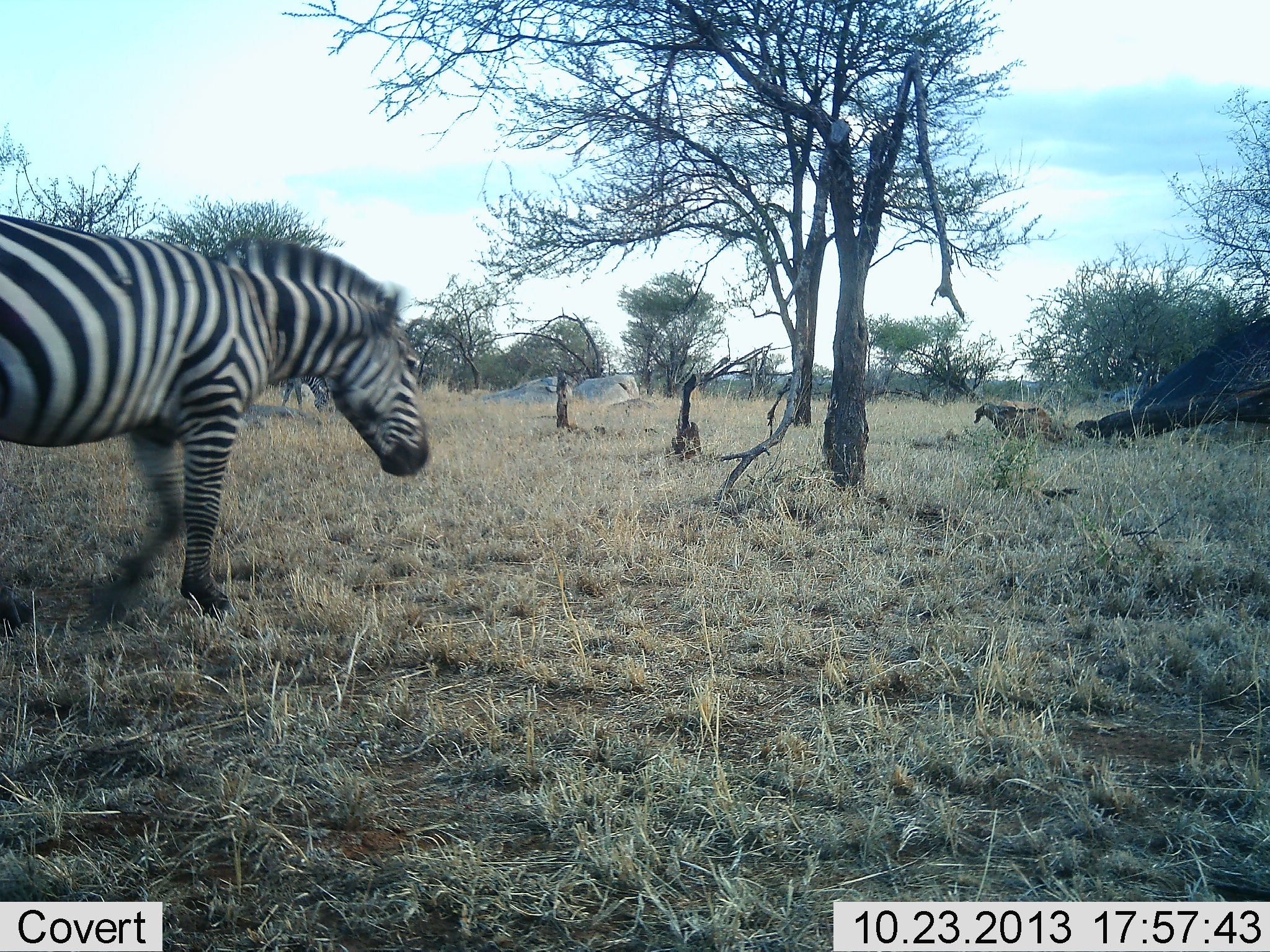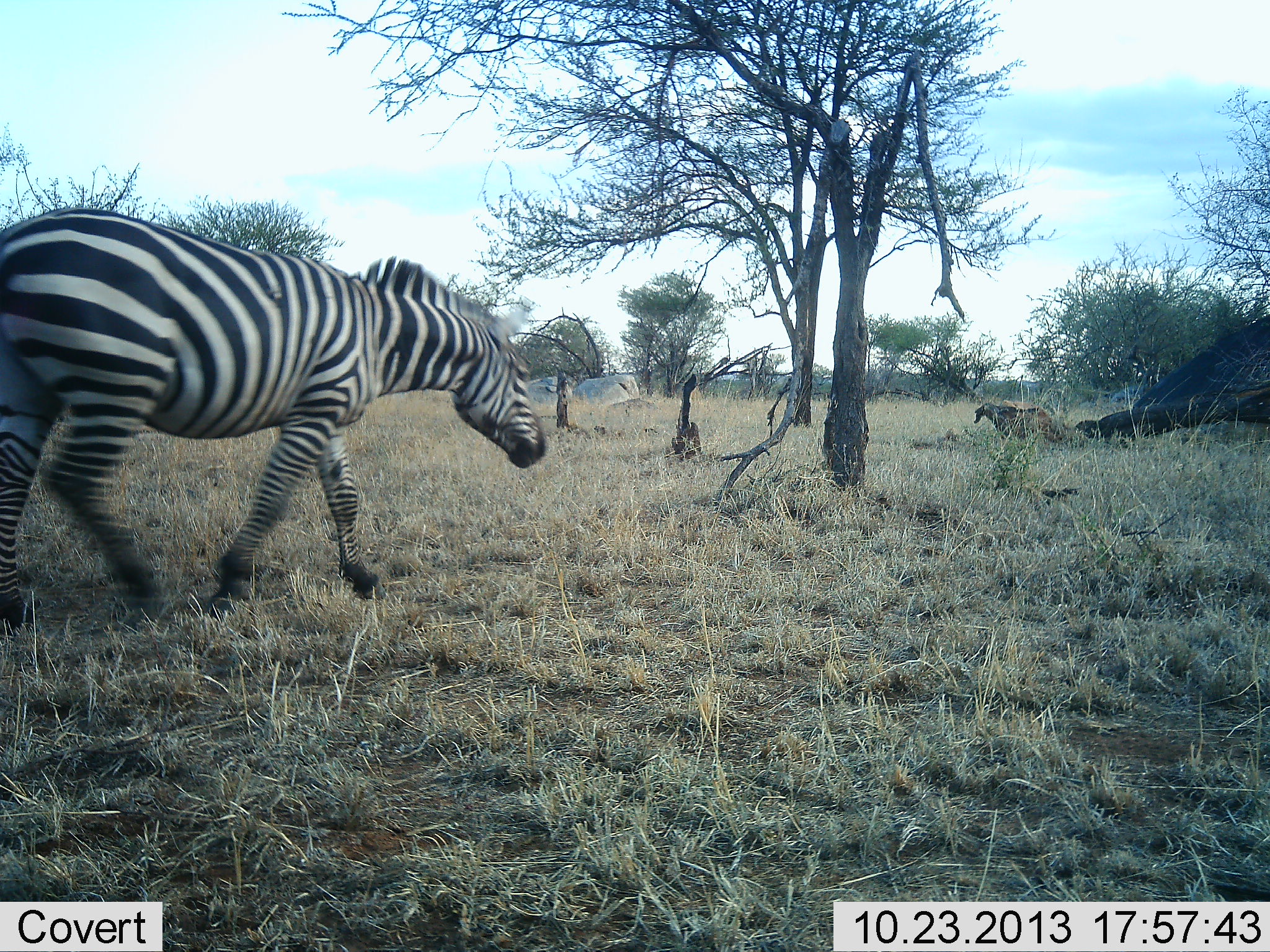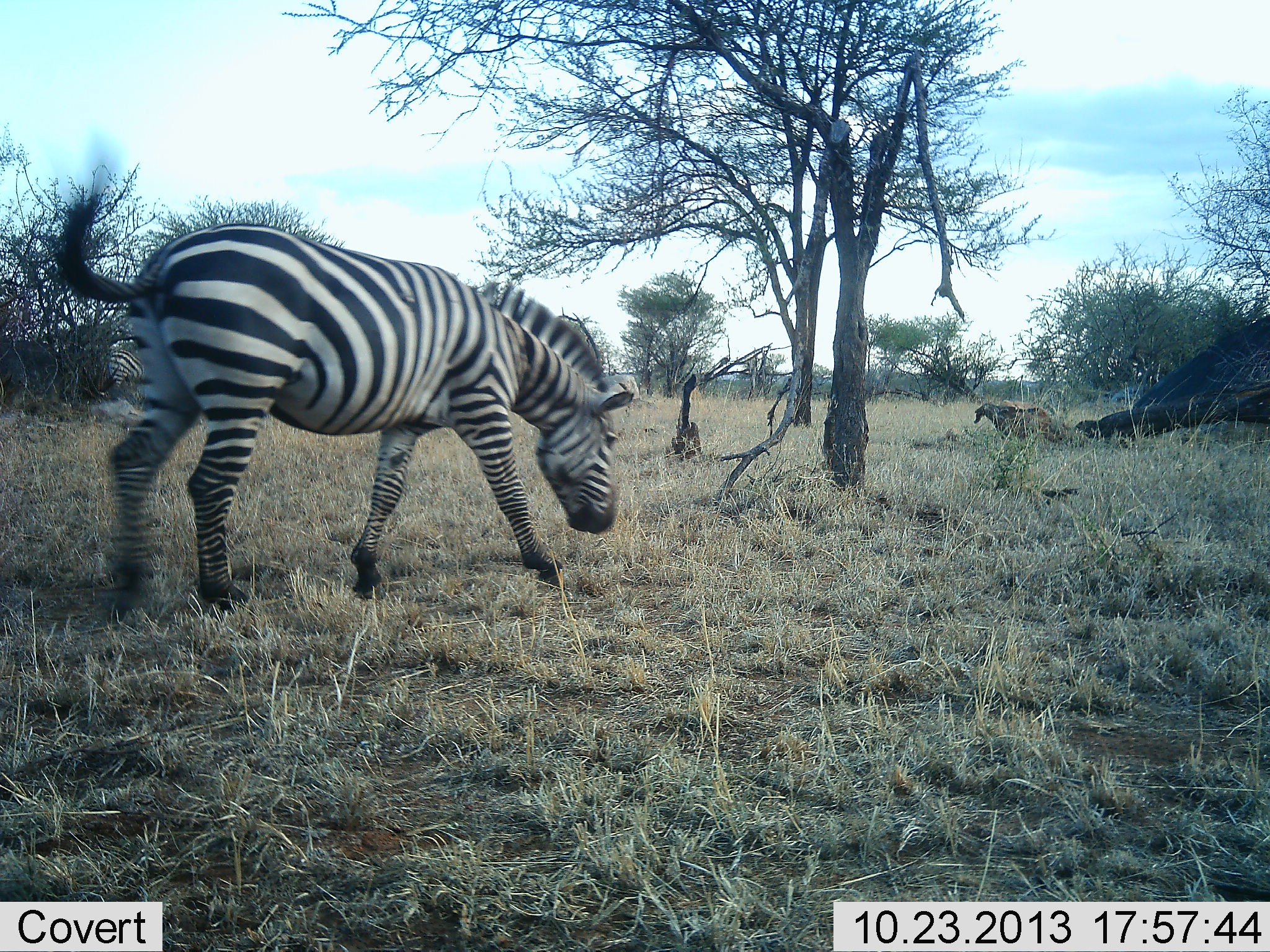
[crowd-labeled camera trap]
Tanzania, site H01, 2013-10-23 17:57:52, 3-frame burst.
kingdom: Animalia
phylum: Chordata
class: Mammalia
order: Perissodactyla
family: Equidae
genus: Equus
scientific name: Equus quagga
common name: plains zebra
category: zebra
Zebra (plains zebra) (Equus quagga), count 1. Behavior (volunteer vote fractions): standing 27%, resting 0%, moving 100%, interacting 0%. Young present (vote fraction): 0%. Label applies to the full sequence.